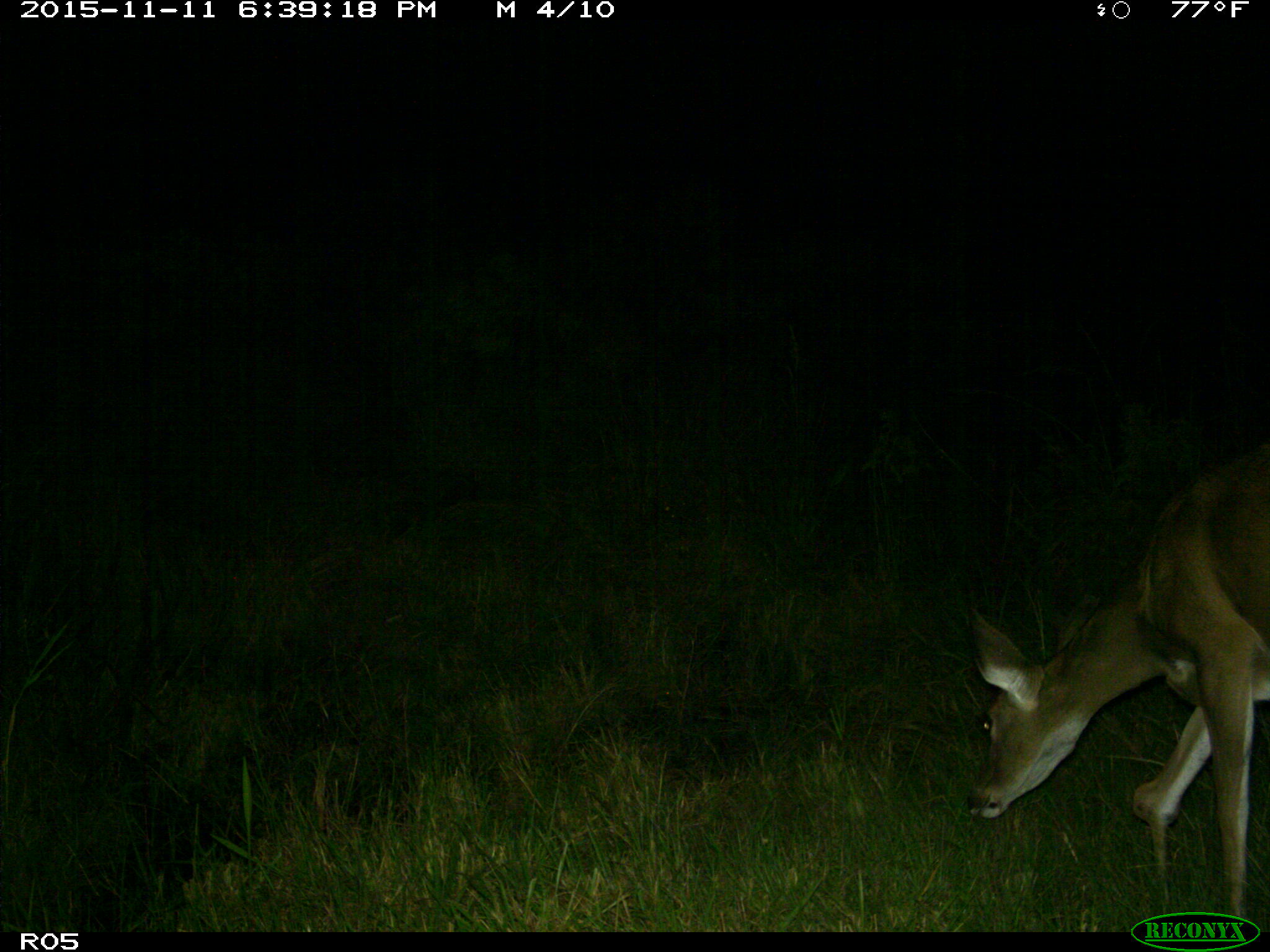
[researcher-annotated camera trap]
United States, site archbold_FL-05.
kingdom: Animalia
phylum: Chordata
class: Mammalia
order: Artiodactyla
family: Cervidae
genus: Odocoileus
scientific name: Odocoileus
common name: deer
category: unidentified deer